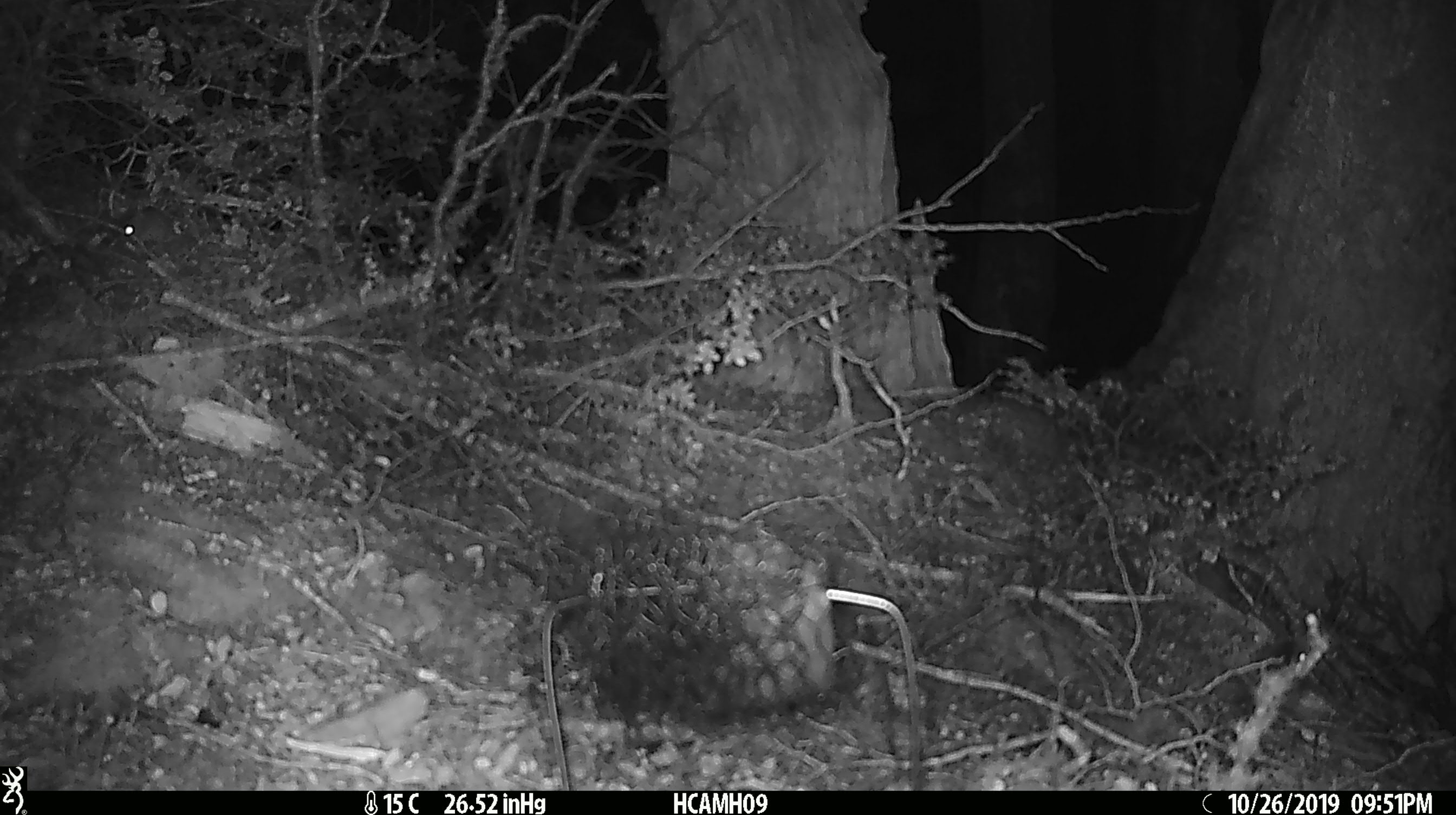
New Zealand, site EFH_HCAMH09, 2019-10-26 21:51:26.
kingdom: Animalia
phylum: Chordata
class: Mammalia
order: Rodentia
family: Muridae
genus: Mus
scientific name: Mus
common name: mouse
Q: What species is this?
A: Mouse (Mus).